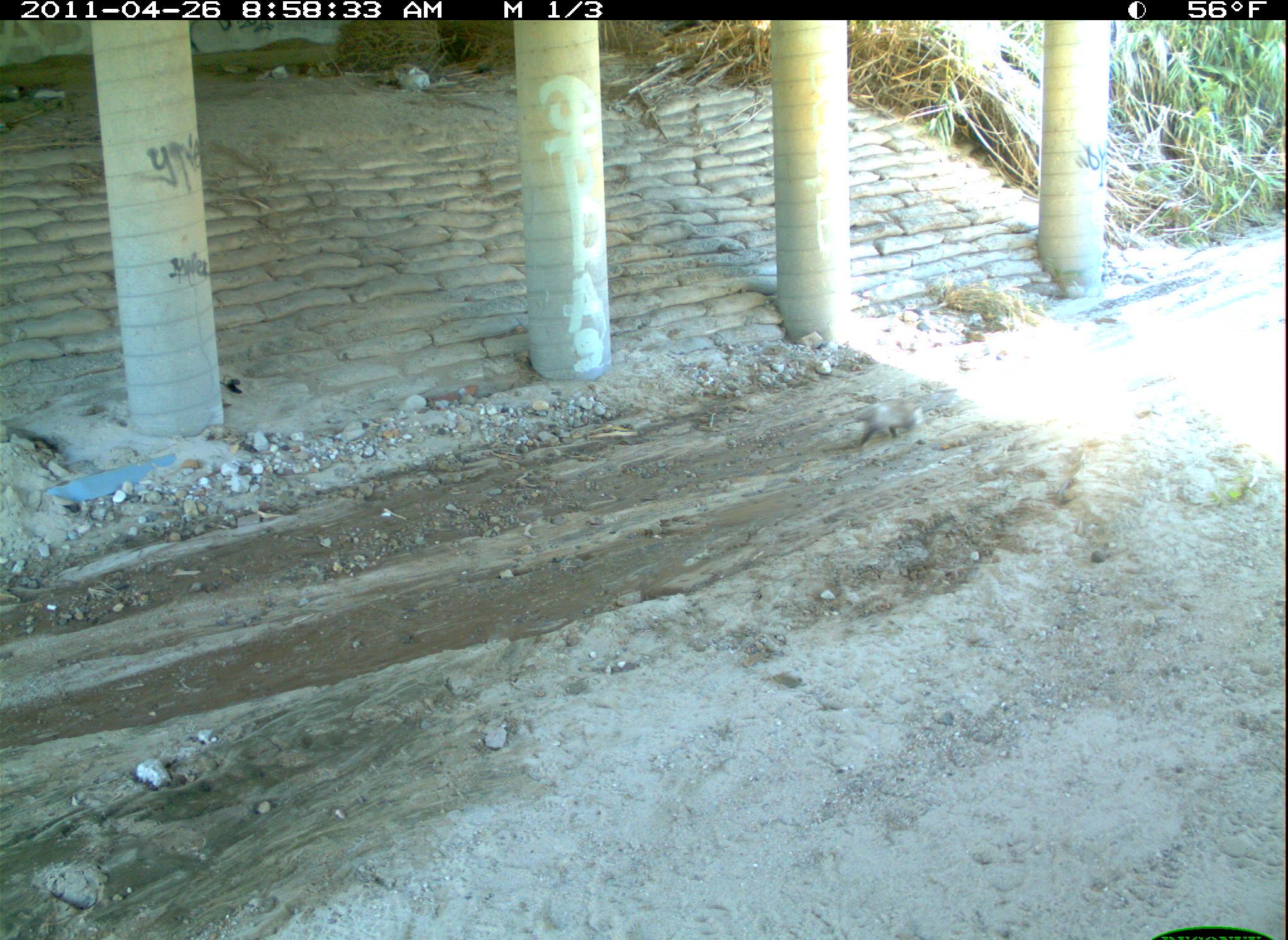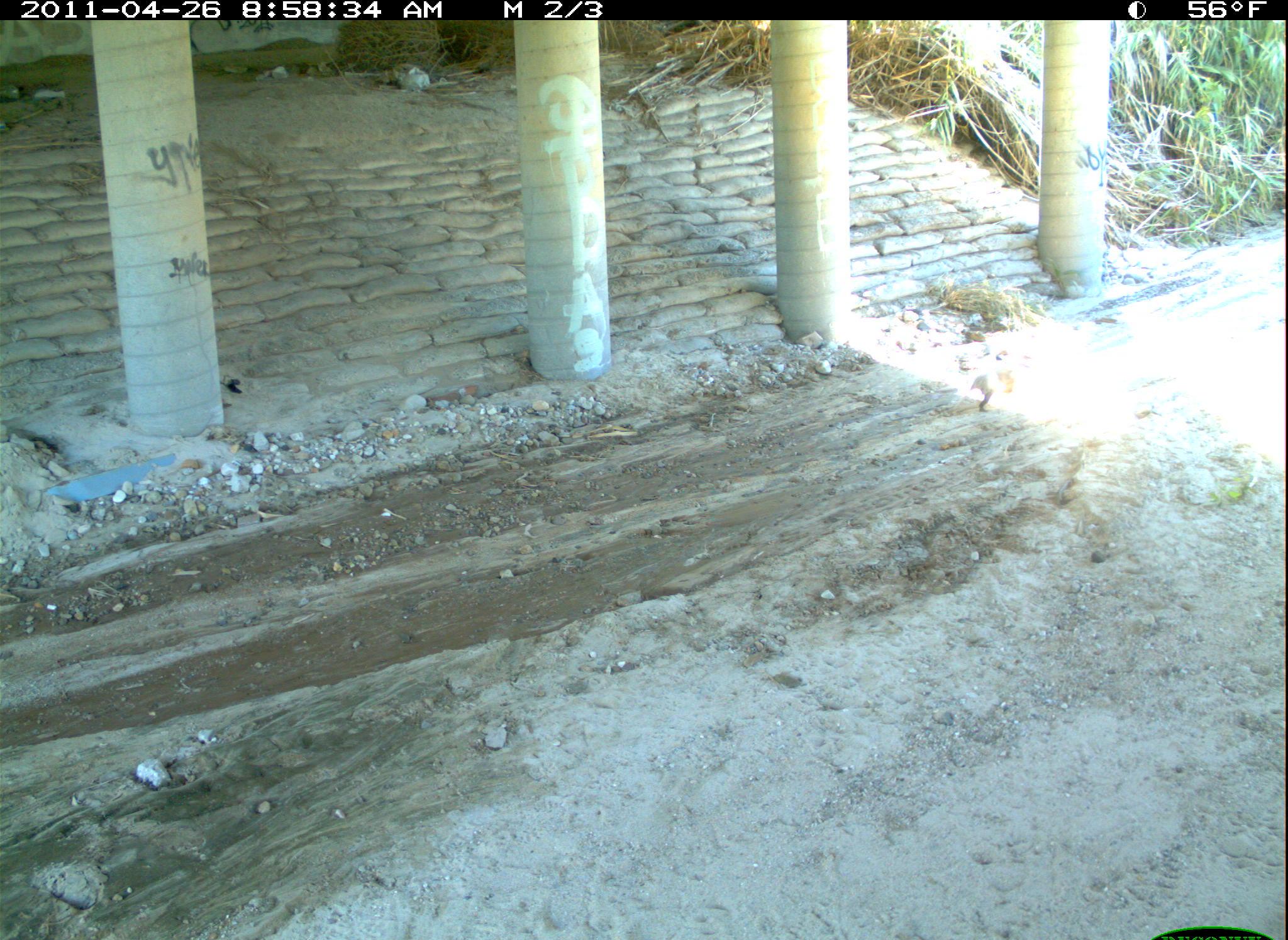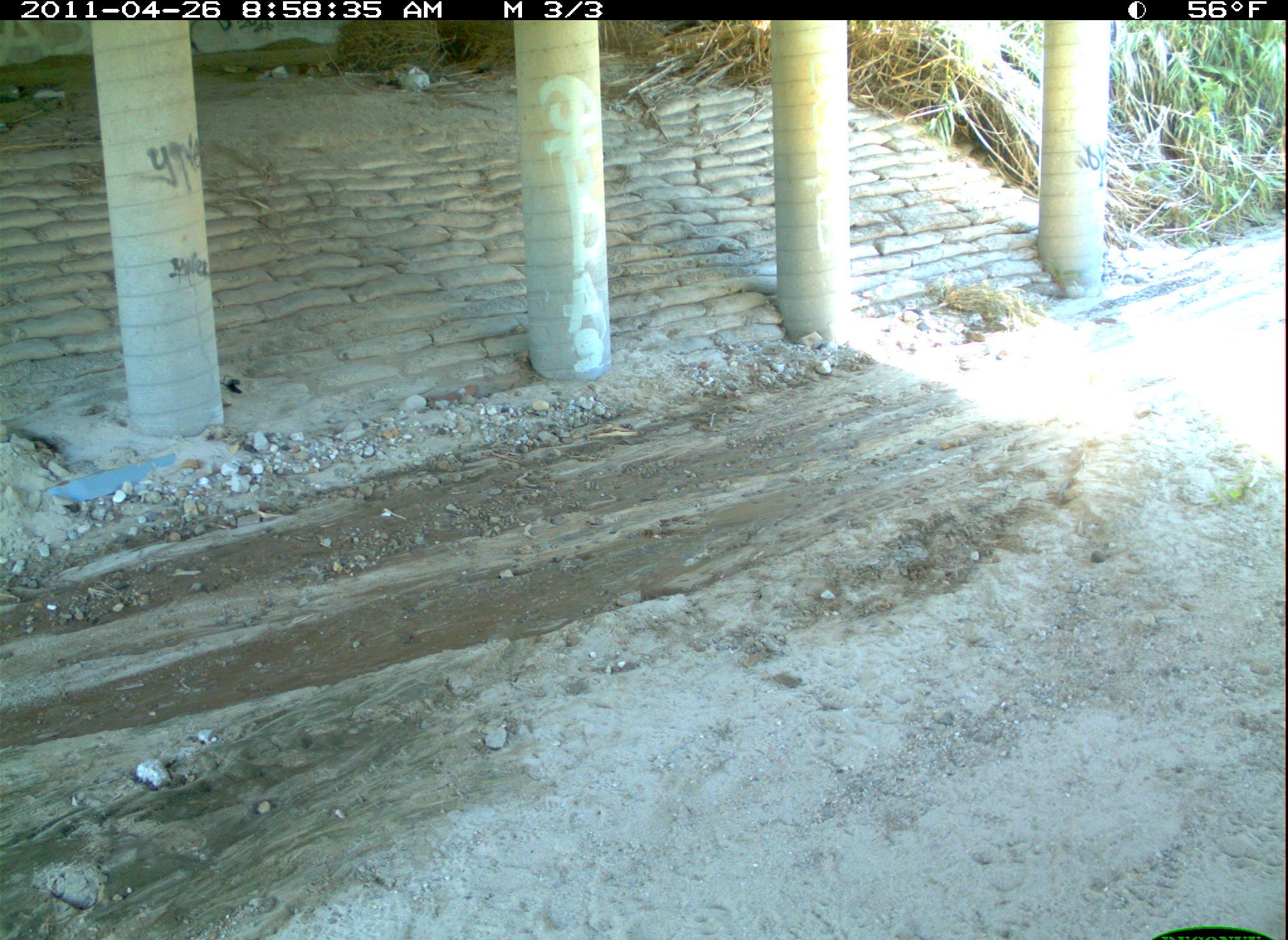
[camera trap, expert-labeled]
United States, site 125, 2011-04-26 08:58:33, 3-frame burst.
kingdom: Animalia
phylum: Chordata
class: Mammalia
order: Didelphimorphia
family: Didelphidae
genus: Didelphis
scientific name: Didelphis virginiana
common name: virginia opossum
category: opossum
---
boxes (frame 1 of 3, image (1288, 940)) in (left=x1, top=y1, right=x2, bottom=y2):
opossum: (left=844, top=393, right=926, bottom=454)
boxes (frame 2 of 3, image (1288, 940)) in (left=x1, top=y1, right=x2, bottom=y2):
opossum: (left=963, top=357, right=1028, bottom=423)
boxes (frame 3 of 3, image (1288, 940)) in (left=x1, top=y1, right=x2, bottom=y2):
opossum: (left=0, top=4, right=1288, bottom=940)